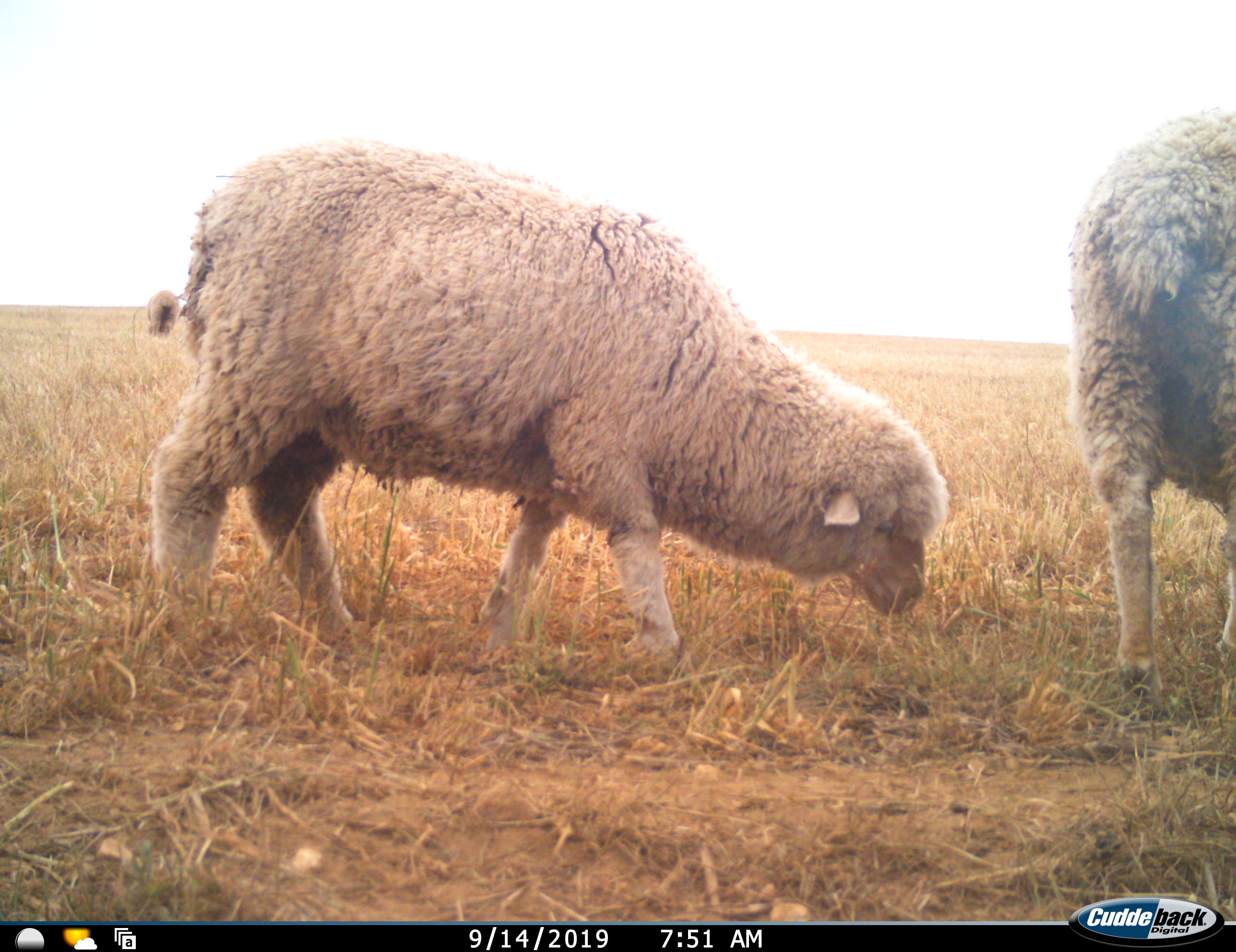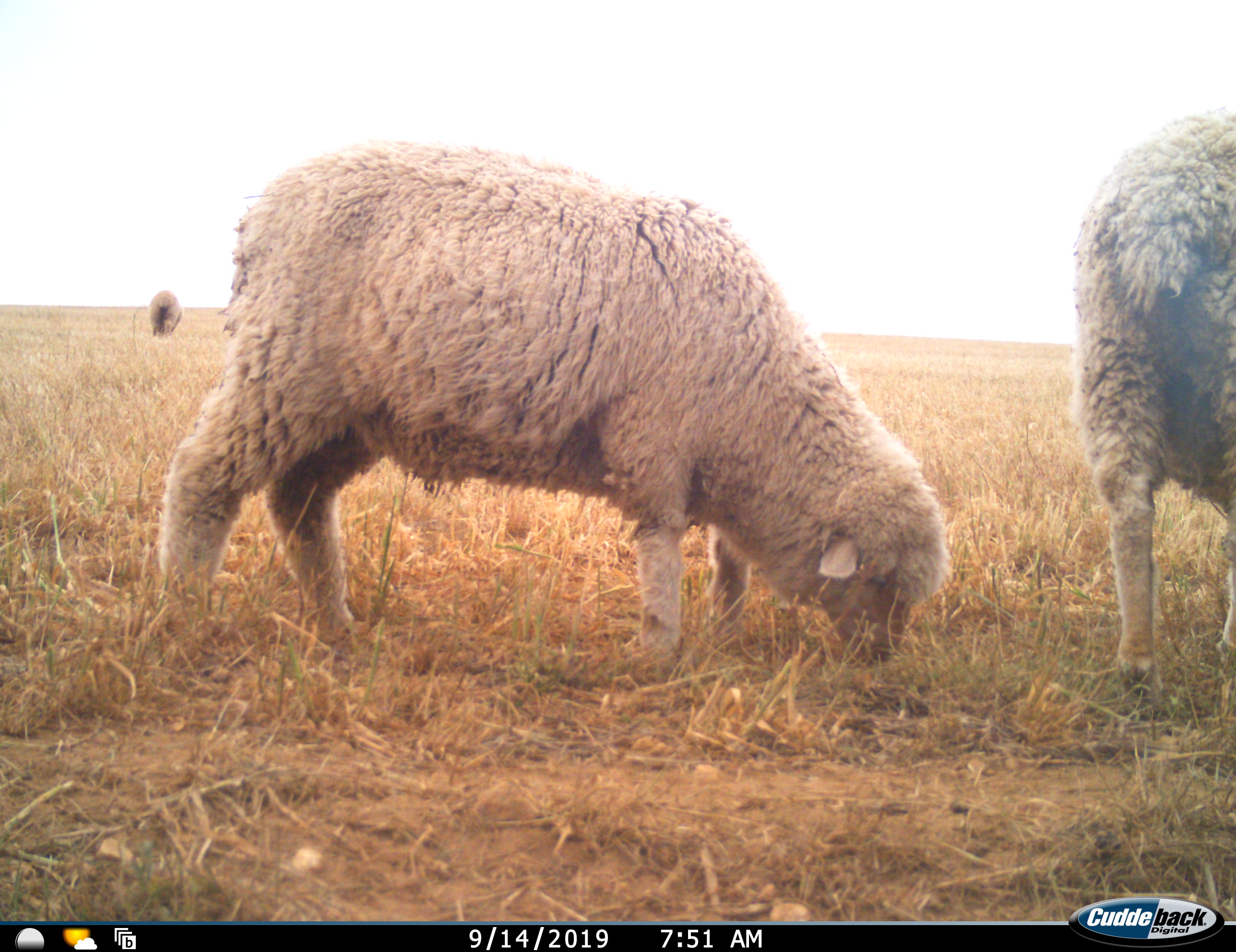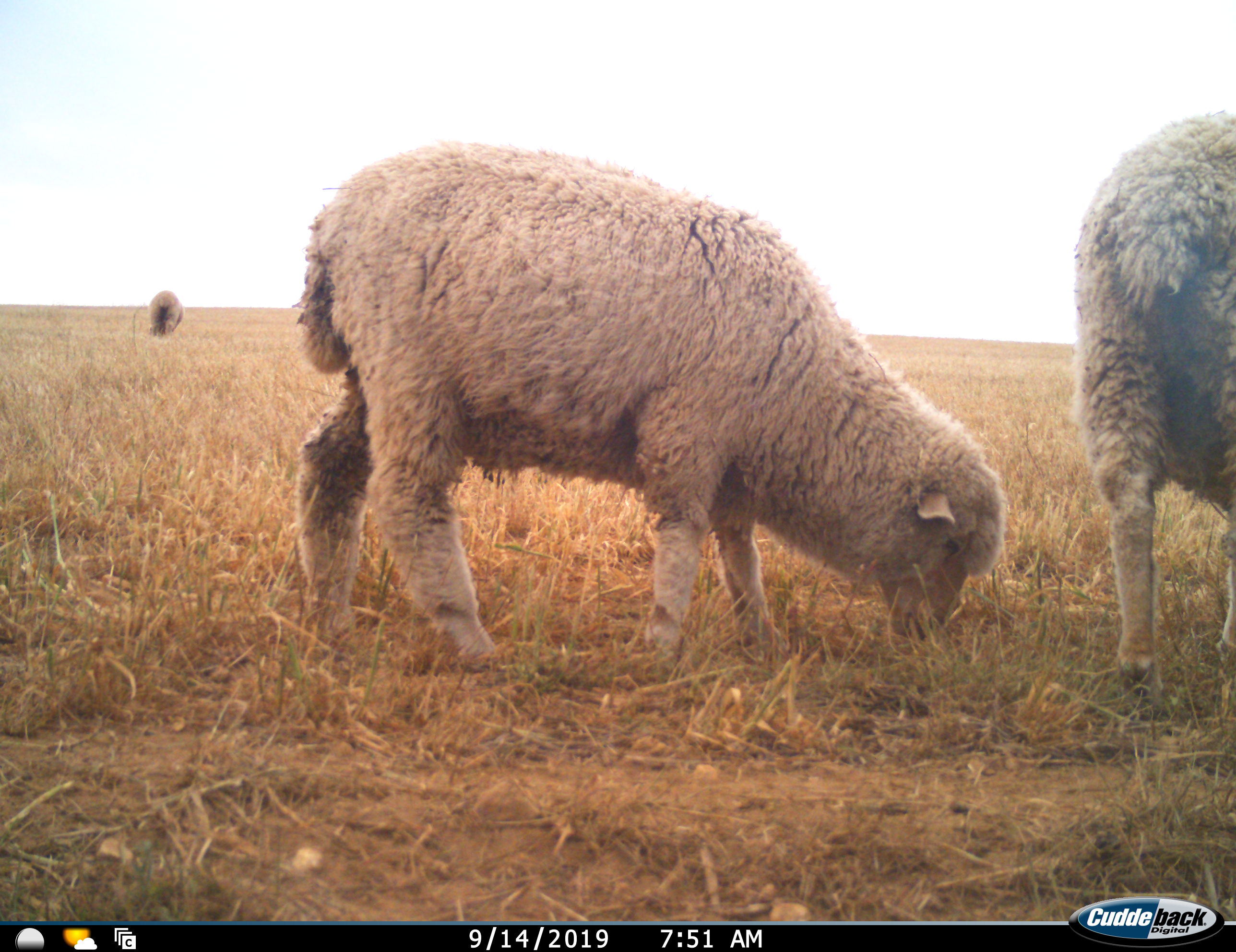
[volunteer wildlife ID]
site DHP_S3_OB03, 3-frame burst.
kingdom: Animalia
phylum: Chordata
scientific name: Vertebrata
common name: domestic animal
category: domesticanimal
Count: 3.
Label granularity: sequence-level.